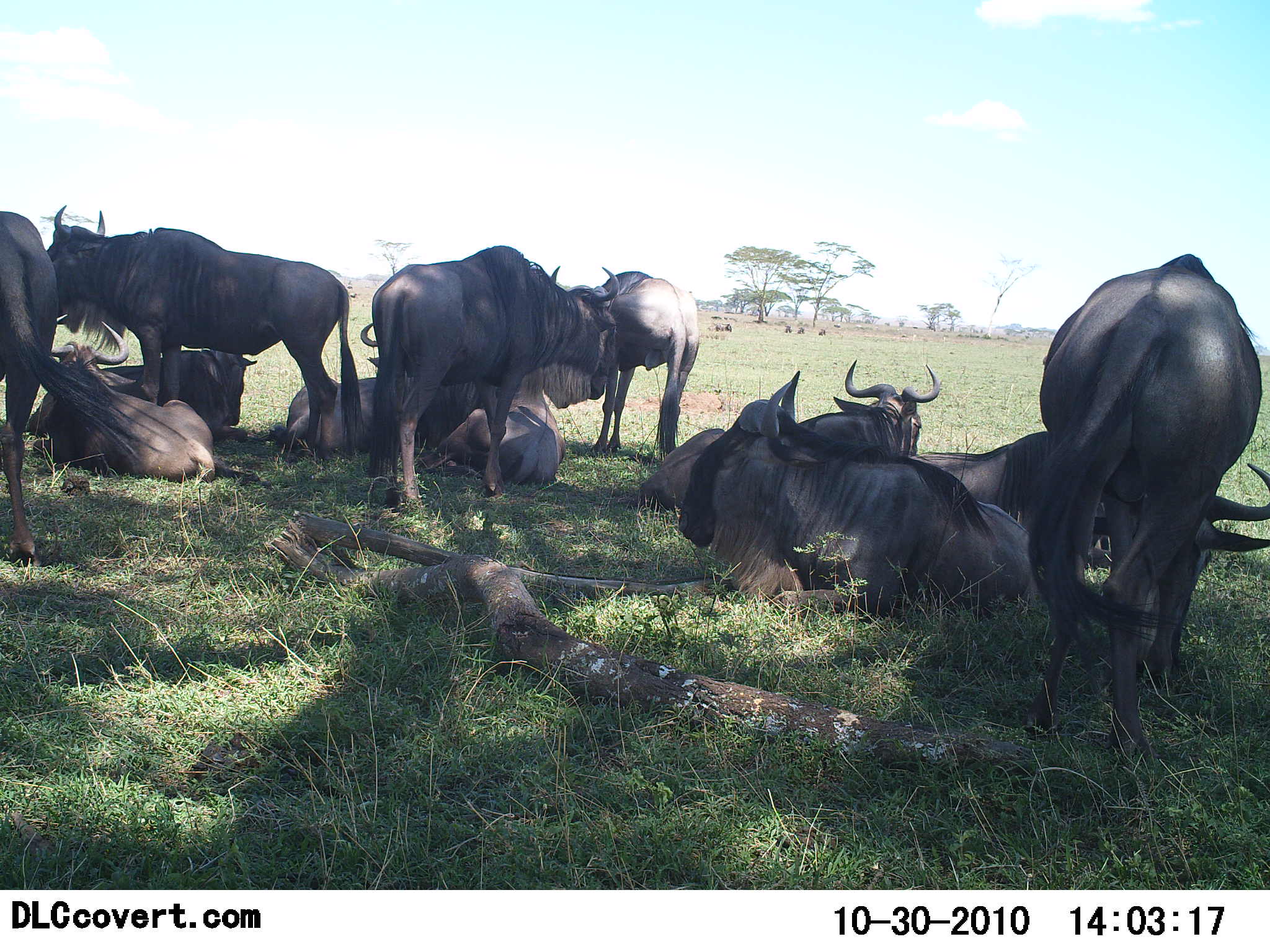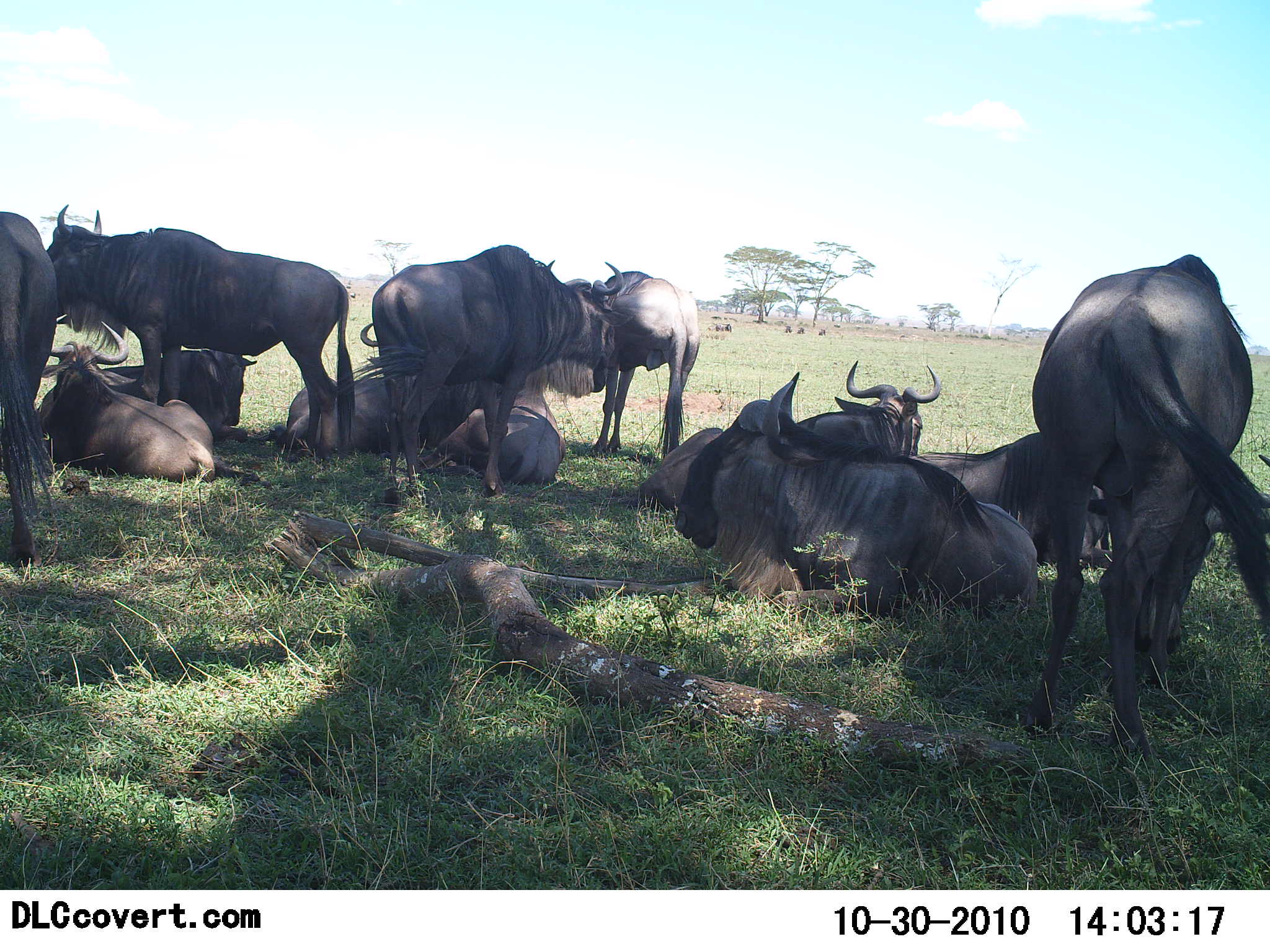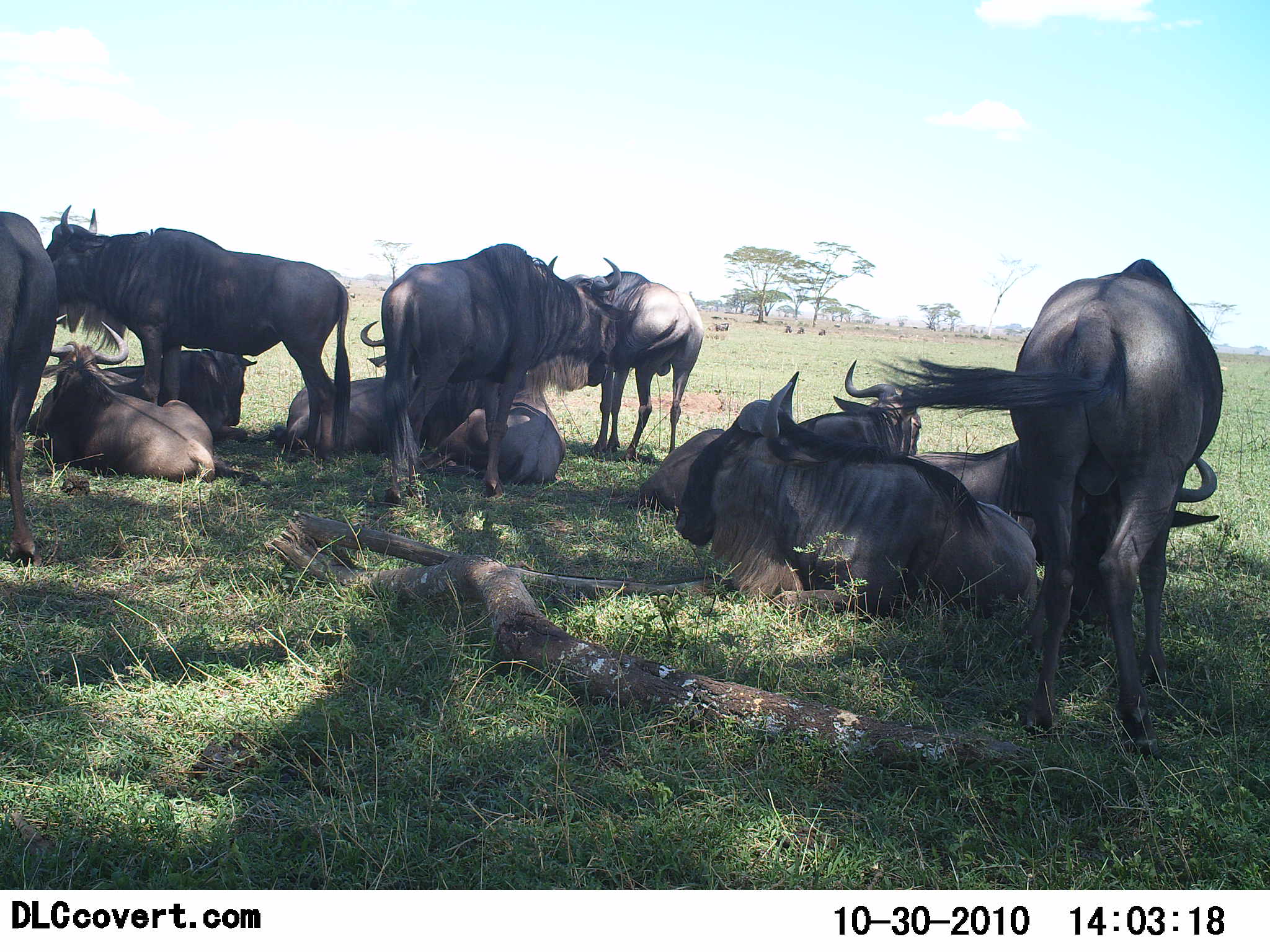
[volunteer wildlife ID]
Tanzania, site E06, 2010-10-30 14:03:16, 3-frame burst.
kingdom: Animalia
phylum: Chordata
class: Mammalia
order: Artiodactyla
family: Bovidae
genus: Connochaetes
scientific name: Connochaetes taurinus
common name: blue wildebeest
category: wildebeest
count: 11-50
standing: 65%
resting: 85%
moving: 0%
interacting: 35%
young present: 0%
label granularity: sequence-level